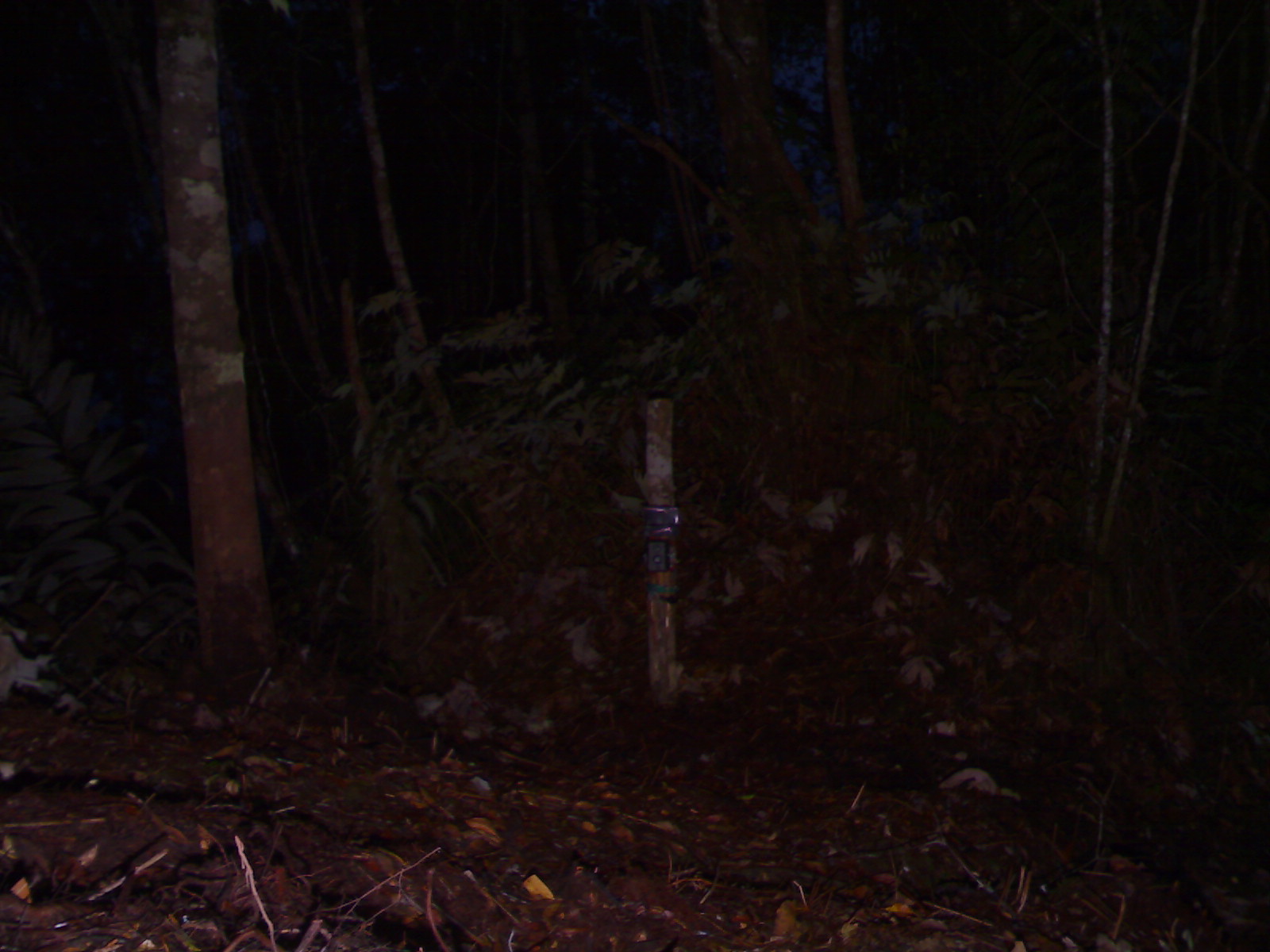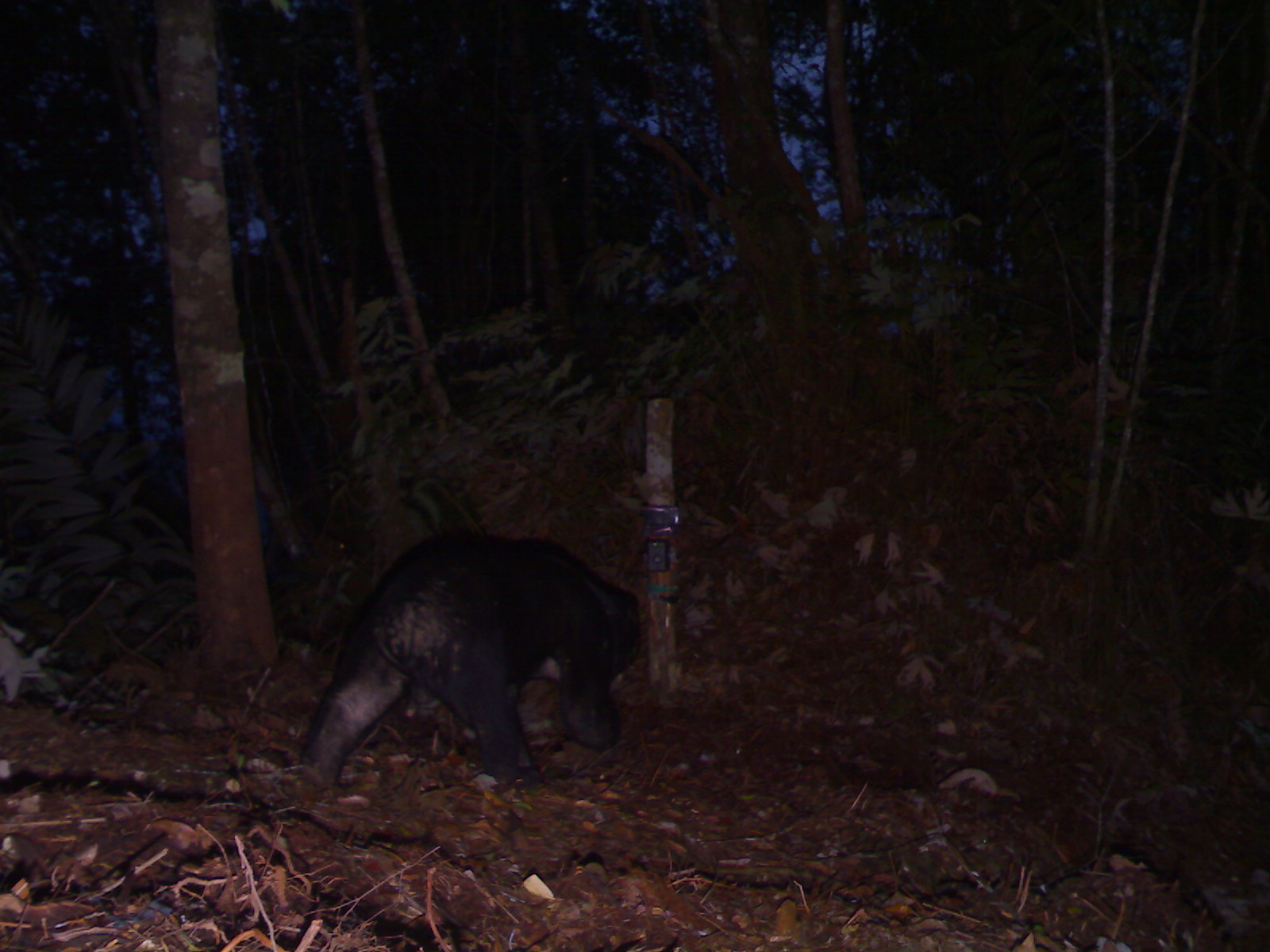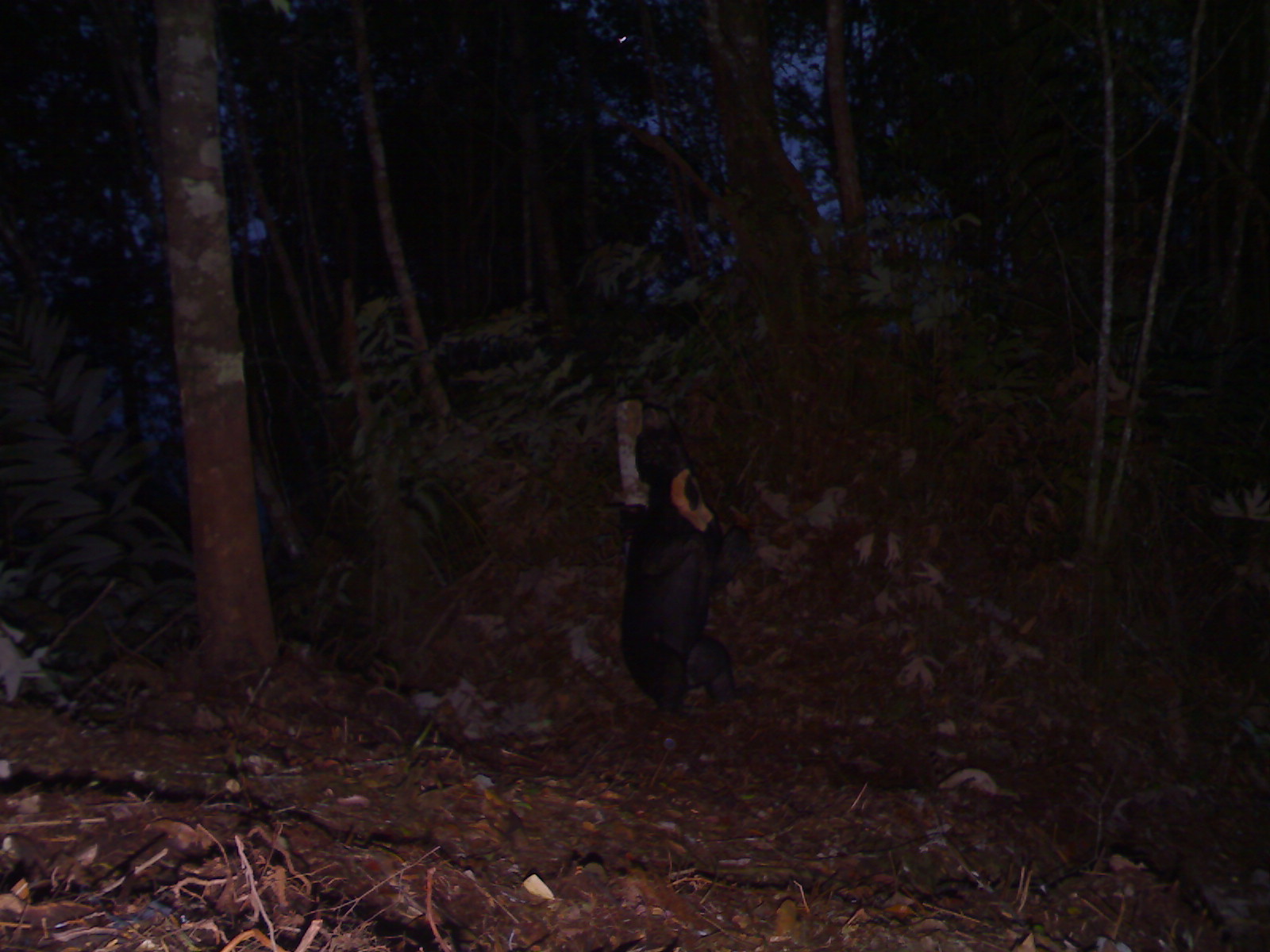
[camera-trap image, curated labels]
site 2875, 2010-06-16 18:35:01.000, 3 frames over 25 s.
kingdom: Animalia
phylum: Chordata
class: Mammalia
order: Carnivora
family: Ursidae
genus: Helarctos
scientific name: Helarctos malayanus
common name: sun bear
Helarctos malayanus (sun bear), count 1.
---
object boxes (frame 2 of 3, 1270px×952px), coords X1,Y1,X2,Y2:
helarctos malayanus: 297,529,641,791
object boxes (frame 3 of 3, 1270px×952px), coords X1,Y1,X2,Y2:
helarctos malayanus: 618,405,753,715